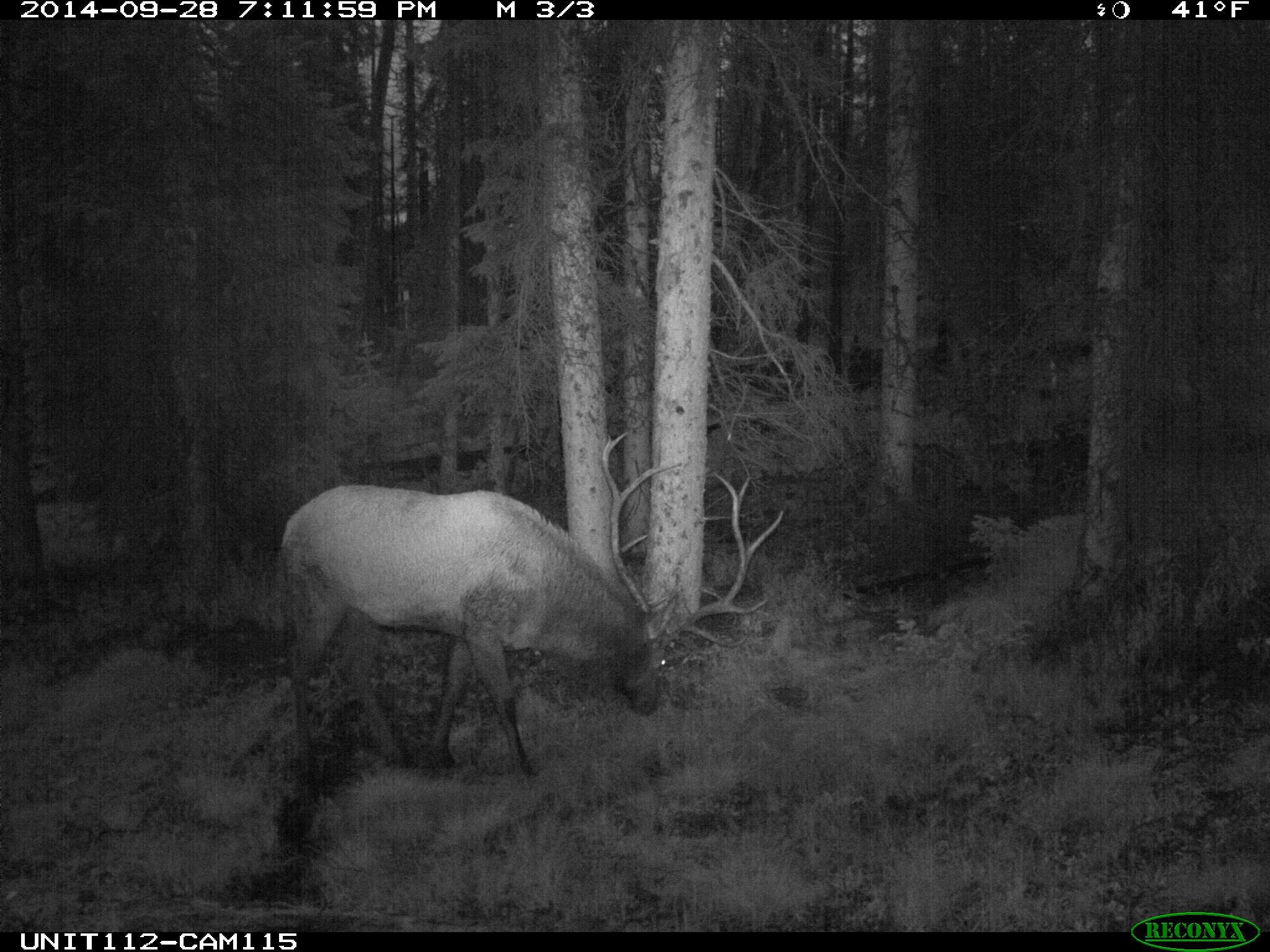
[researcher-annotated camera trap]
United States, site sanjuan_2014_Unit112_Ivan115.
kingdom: Animalia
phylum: Chordata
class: Mammalia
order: Artiodactyla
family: Cervidae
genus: Cervus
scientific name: Cervus elaphus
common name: red deer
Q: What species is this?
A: Cervus elaphus (red deer).